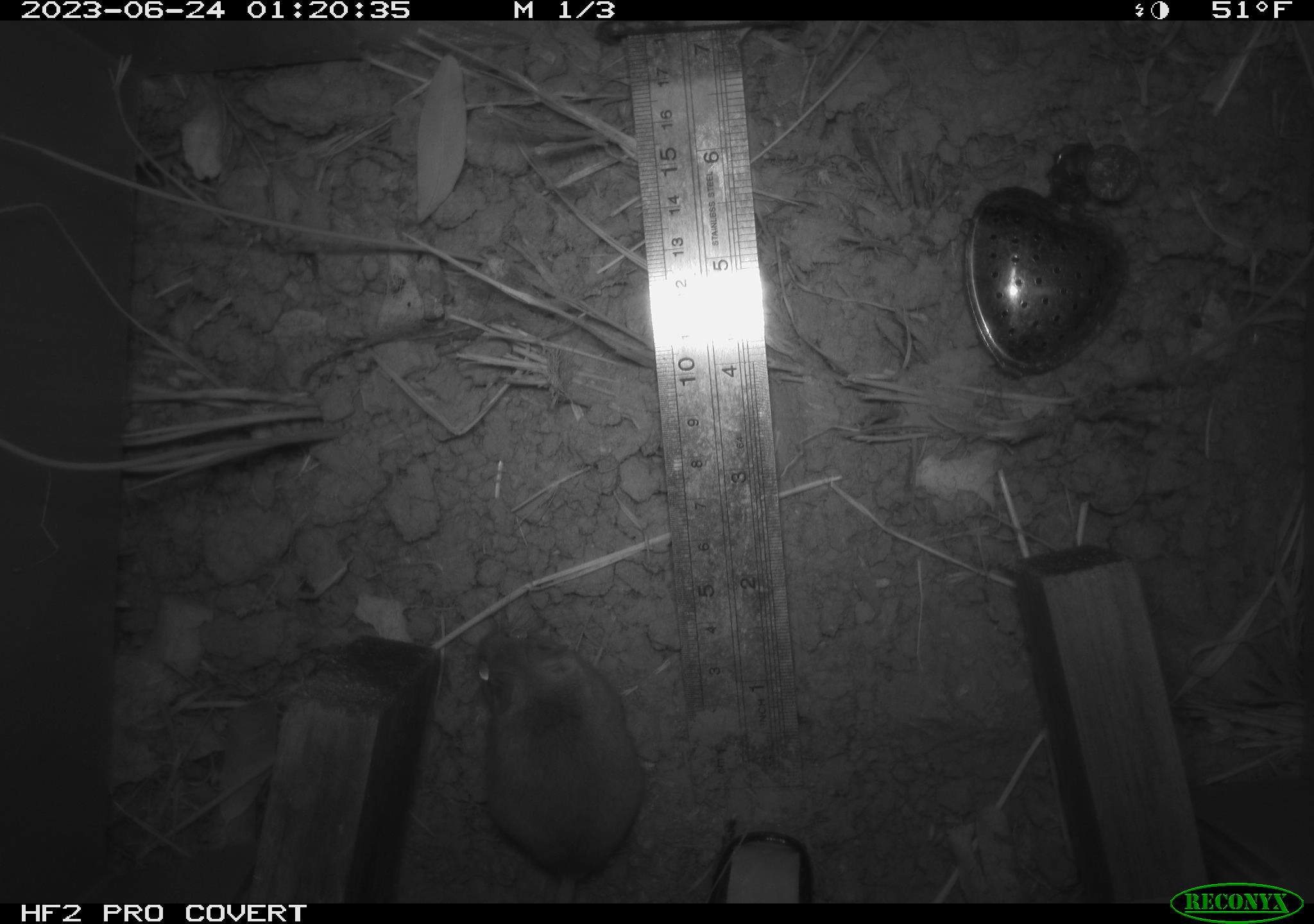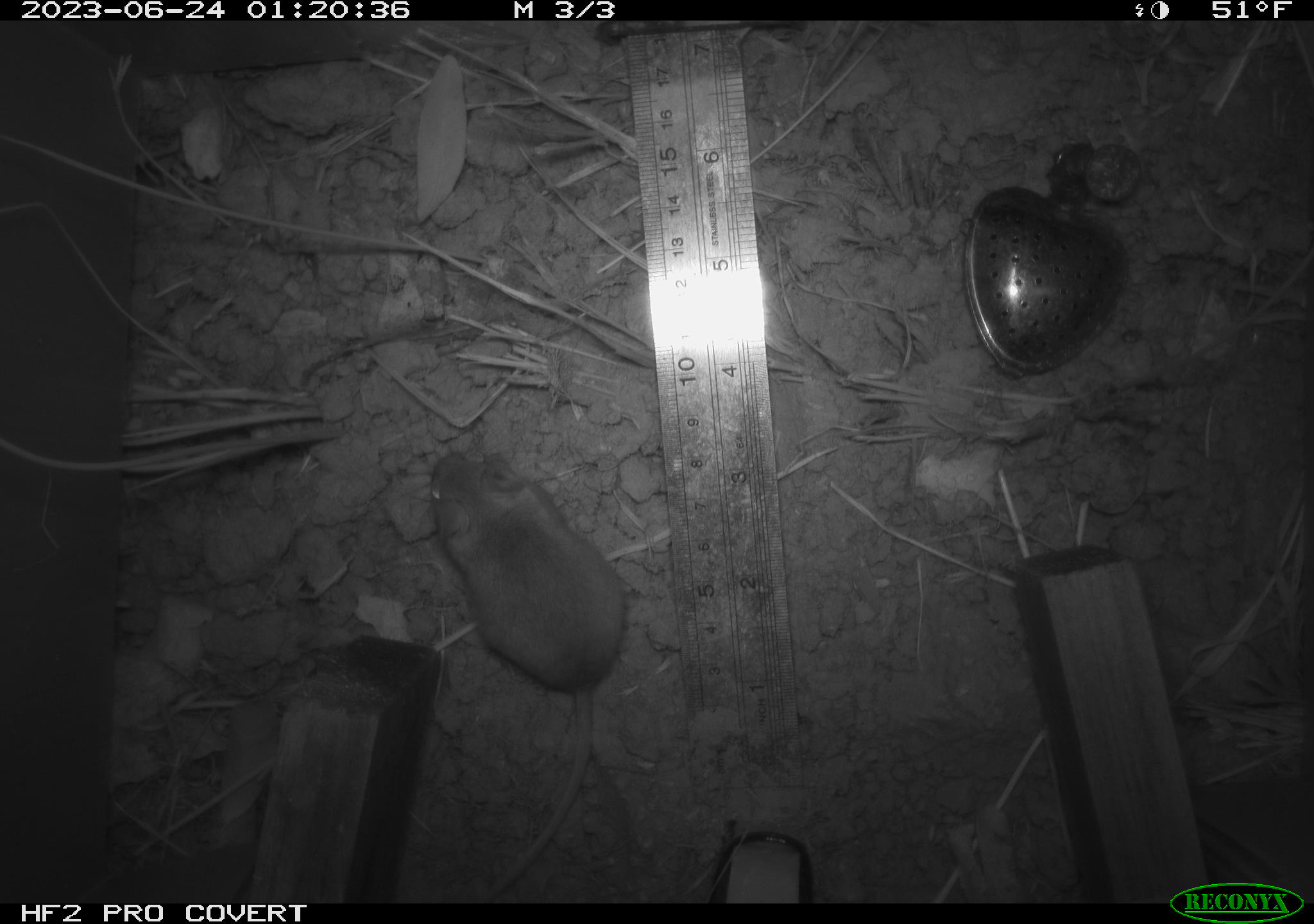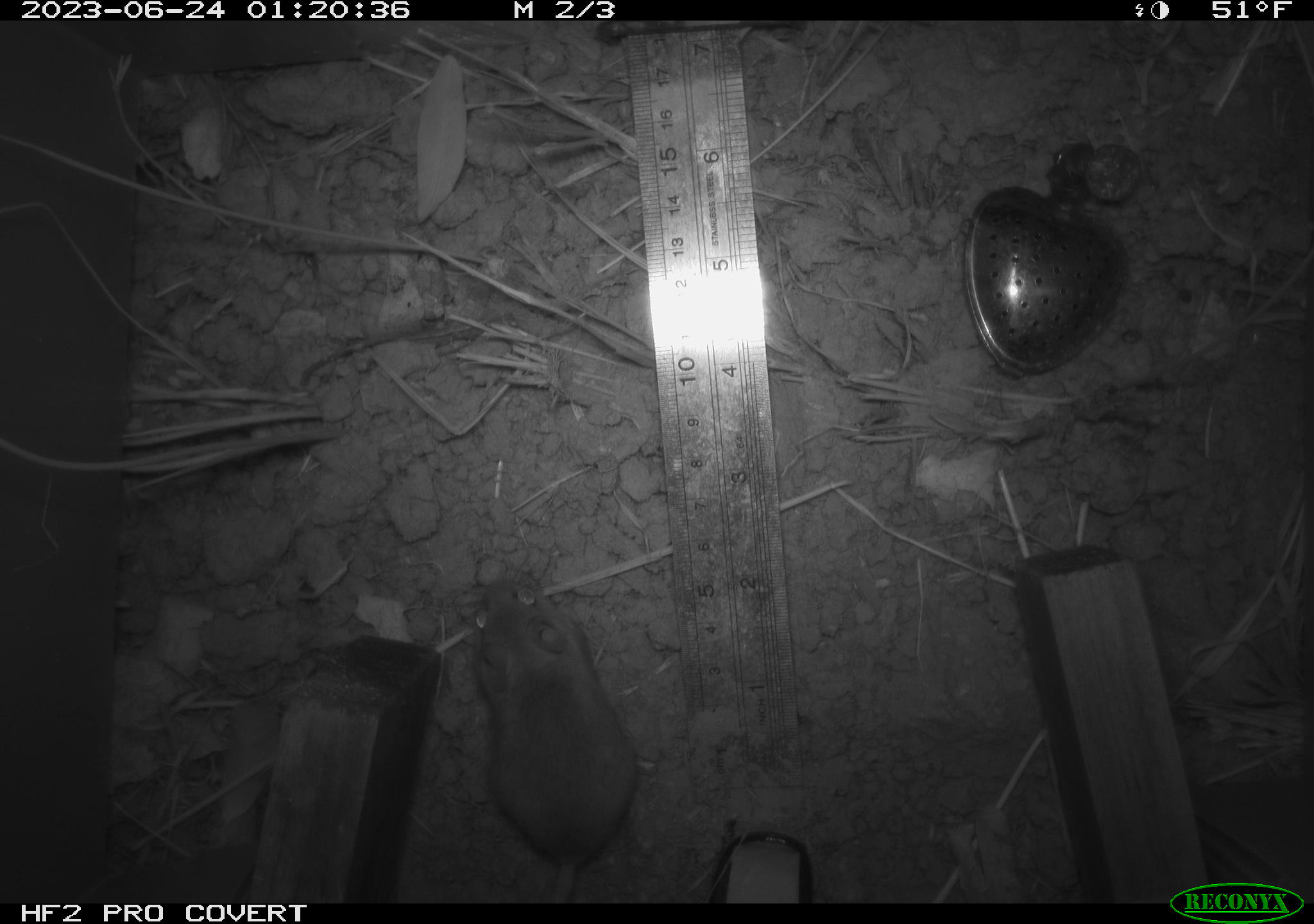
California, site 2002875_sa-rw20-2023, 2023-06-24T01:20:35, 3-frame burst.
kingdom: Animalia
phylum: Chordata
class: Mammalia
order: Rodentia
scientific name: Rodentia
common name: mouse species